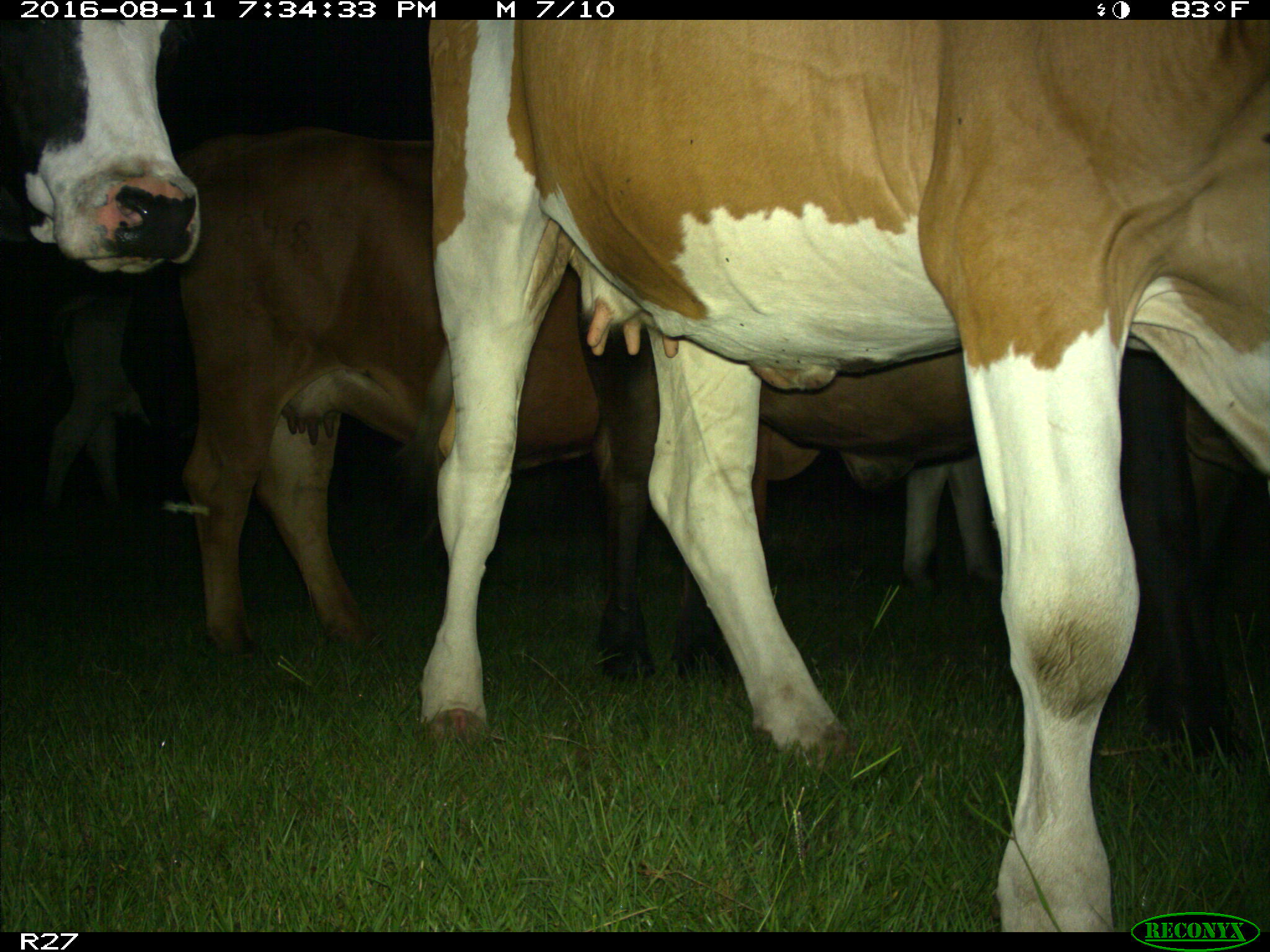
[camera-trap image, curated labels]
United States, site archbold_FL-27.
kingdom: Animalia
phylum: Chordata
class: Mammalia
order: Artiodactyla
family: Bovidae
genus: Bos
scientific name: Bos taurus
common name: domestic cow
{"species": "Bos taurus (domestic cow)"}